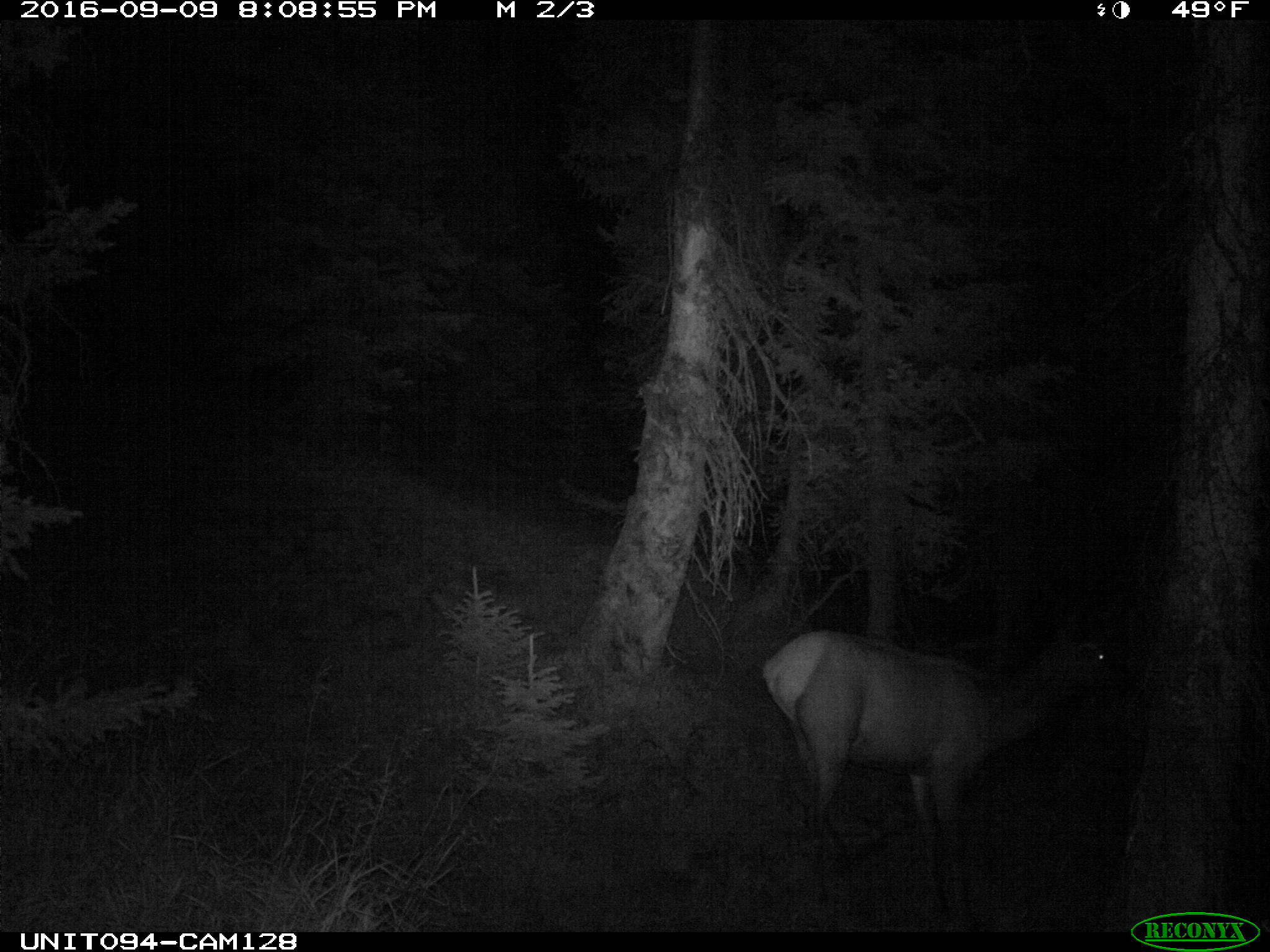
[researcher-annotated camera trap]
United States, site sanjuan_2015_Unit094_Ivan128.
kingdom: Animalia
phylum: Chordata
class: Mammalia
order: Artiodactyla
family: Cervidae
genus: Cervus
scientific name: Cervus elaphus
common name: red deer